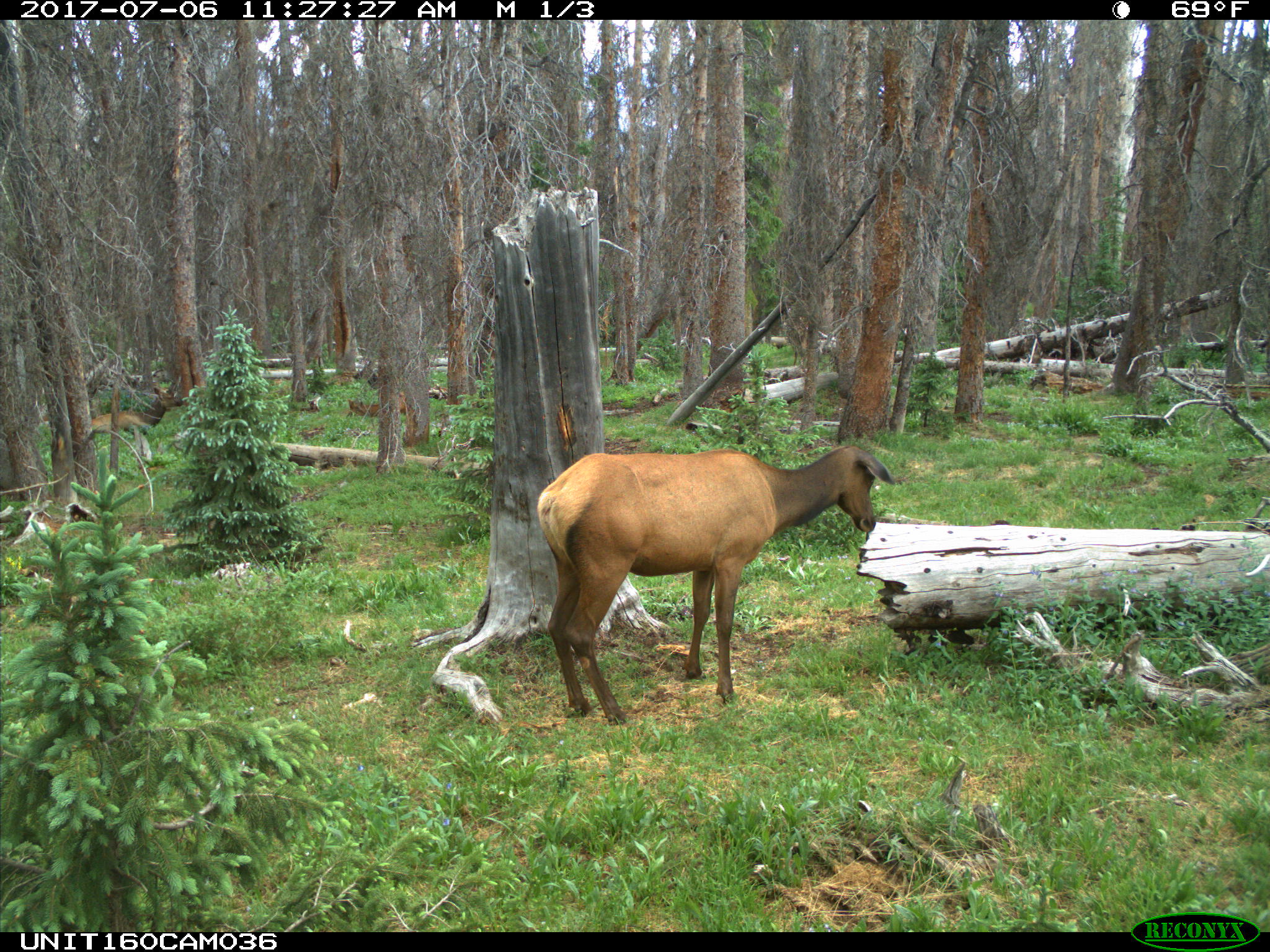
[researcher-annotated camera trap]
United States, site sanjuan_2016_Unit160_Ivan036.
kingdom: Animalia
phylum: Chordata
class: Mammalia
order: Artiodactyla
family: Cervidae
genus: Cervus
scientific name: Cervus elaphus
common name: red deer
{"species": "Cervus elaphus (red deer)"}